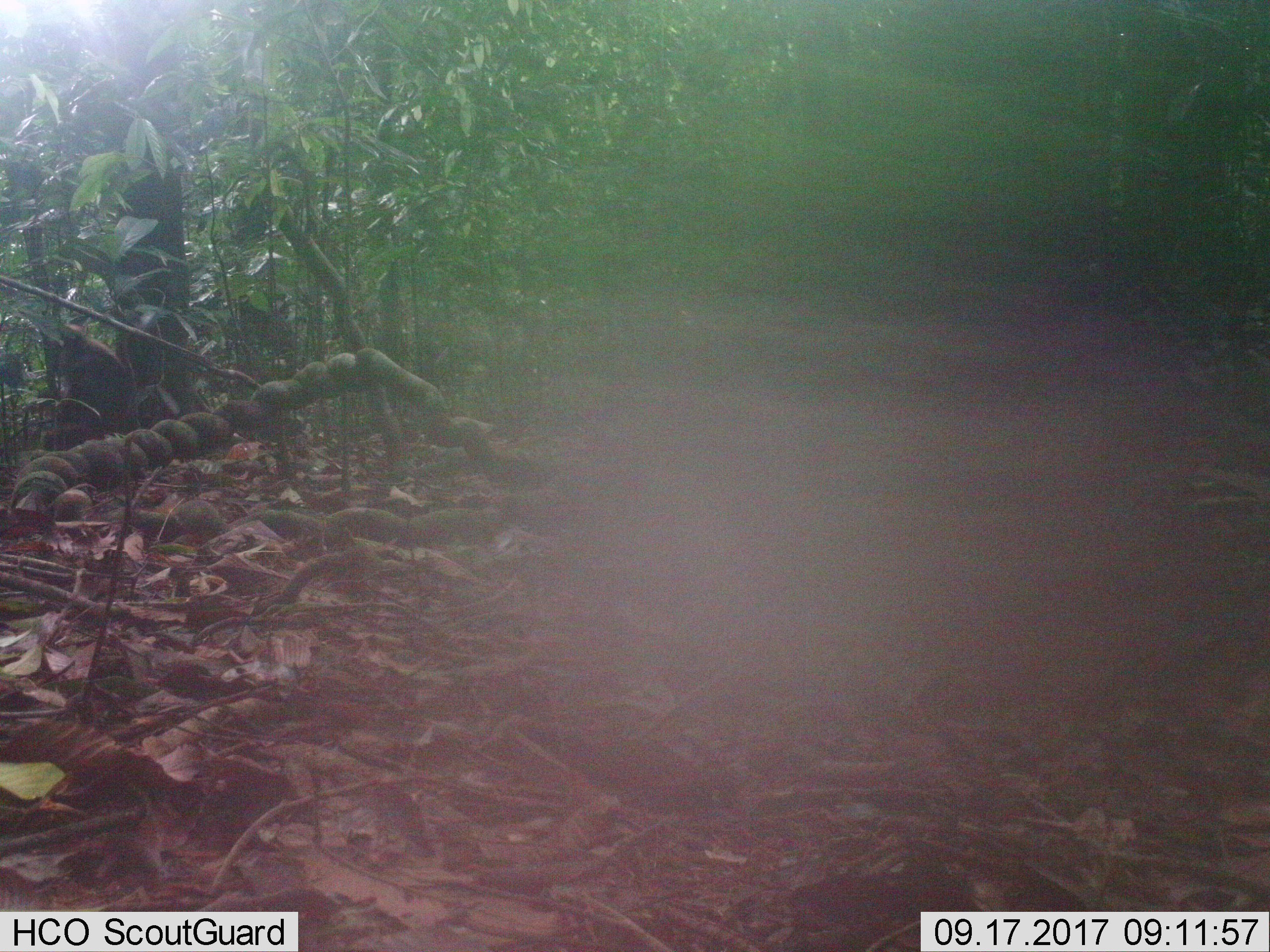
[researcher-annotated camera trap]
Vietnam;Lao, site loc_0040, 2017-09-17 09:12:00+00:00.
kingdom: Animalia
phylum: Chordata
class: Mammalia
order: Primates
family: Cercopithecidae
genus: Macaca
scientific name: Macaca arctoides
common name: stump-tailed macaque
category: stump tailed macaque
Stump tailed macaque (stump-tailed macaque) (Macaca arctoides). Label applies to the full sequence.